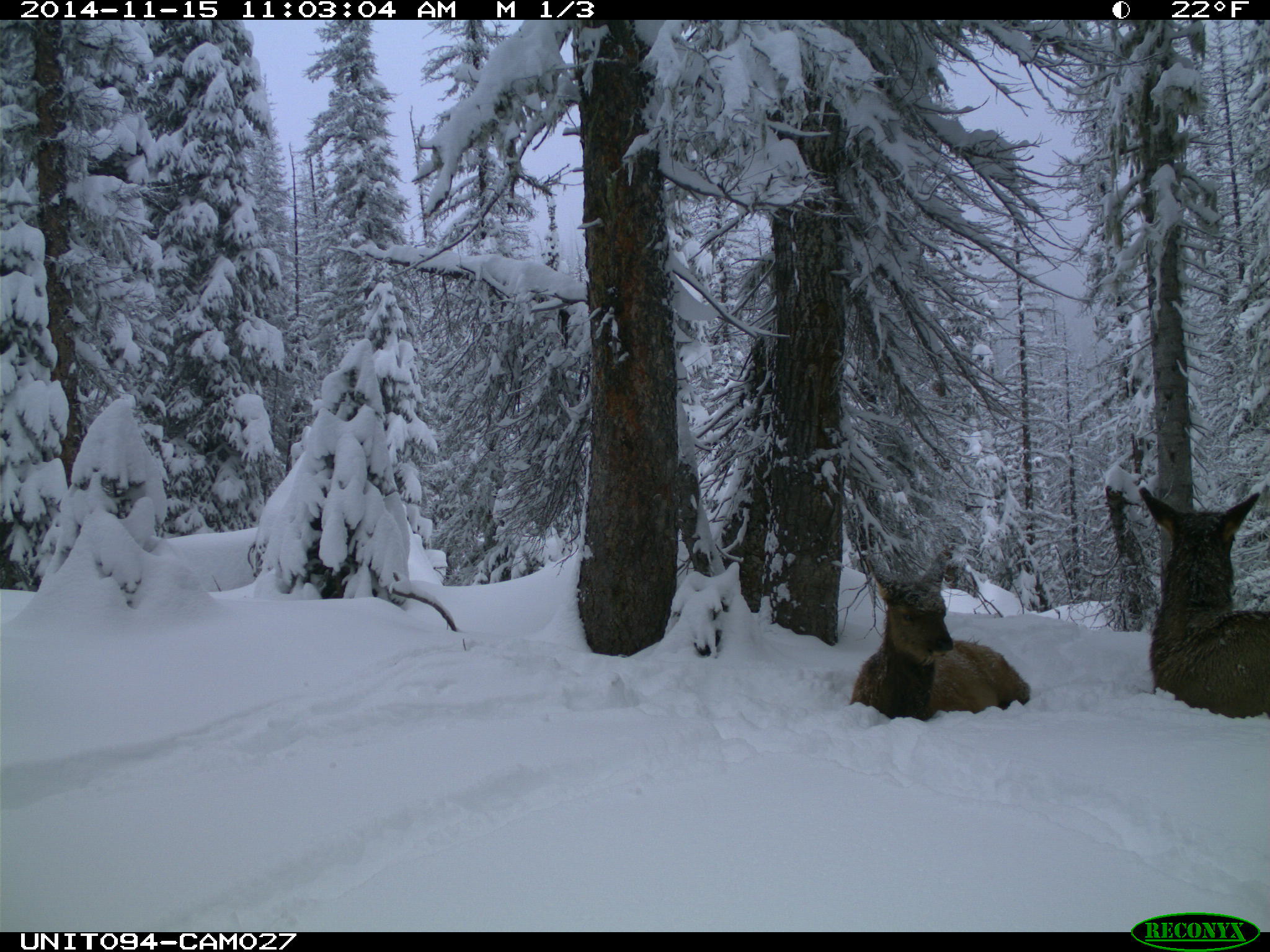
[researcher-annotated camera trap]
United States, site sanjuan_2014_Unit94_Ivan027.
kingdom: Animalia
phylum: Chordata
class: Mammalia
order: Artiodactyla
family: Cervidae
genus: Cervus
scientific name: Cervus elaphus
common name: red deer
Cervus elaphus (red deer).